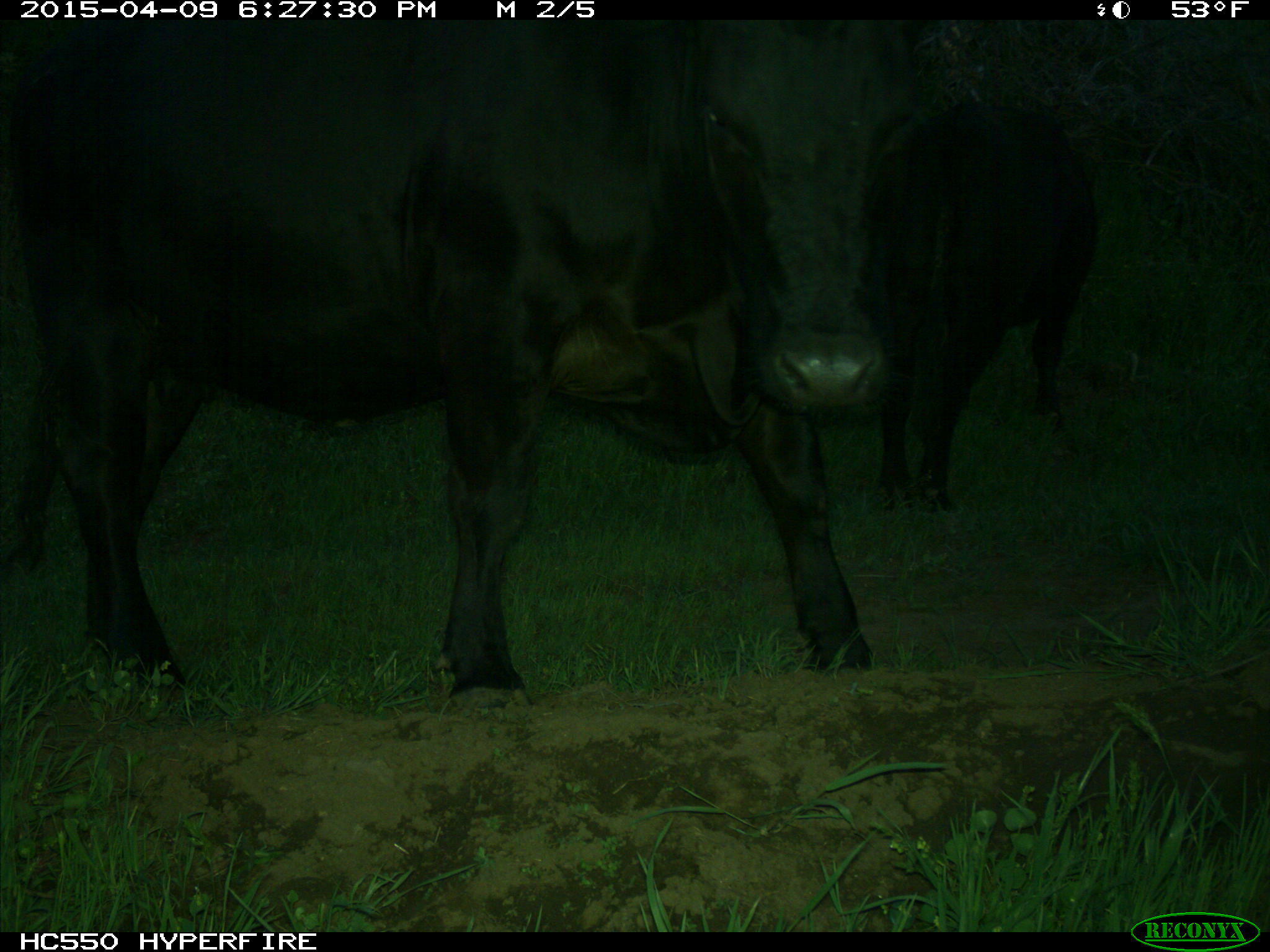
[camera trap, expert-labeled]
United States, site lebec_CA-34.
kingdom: Animalia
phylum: Chordata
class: Mammalia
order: Artiodactyla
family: Bovidae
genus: Bos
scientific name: Bos taurus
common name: domestic cow